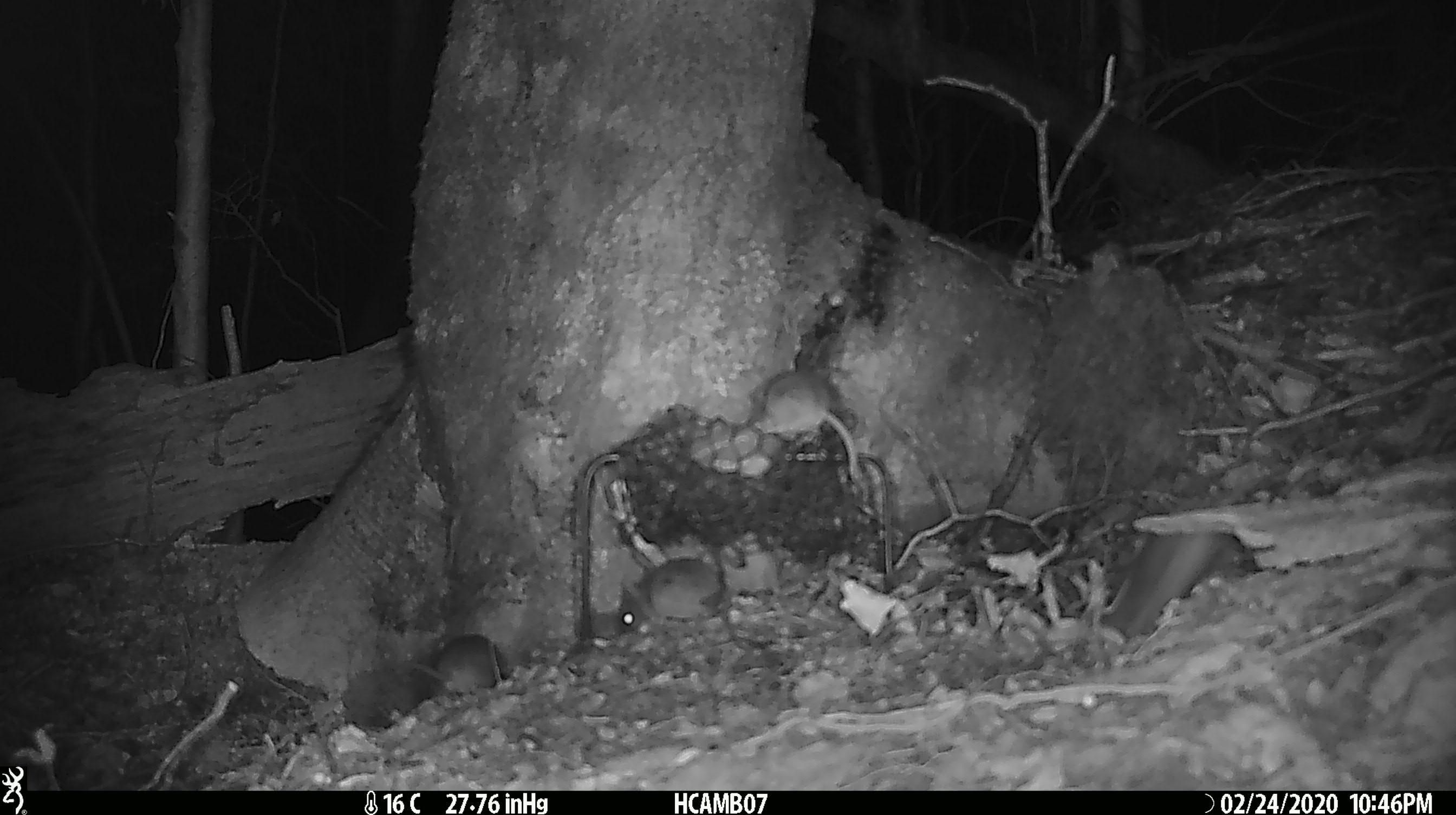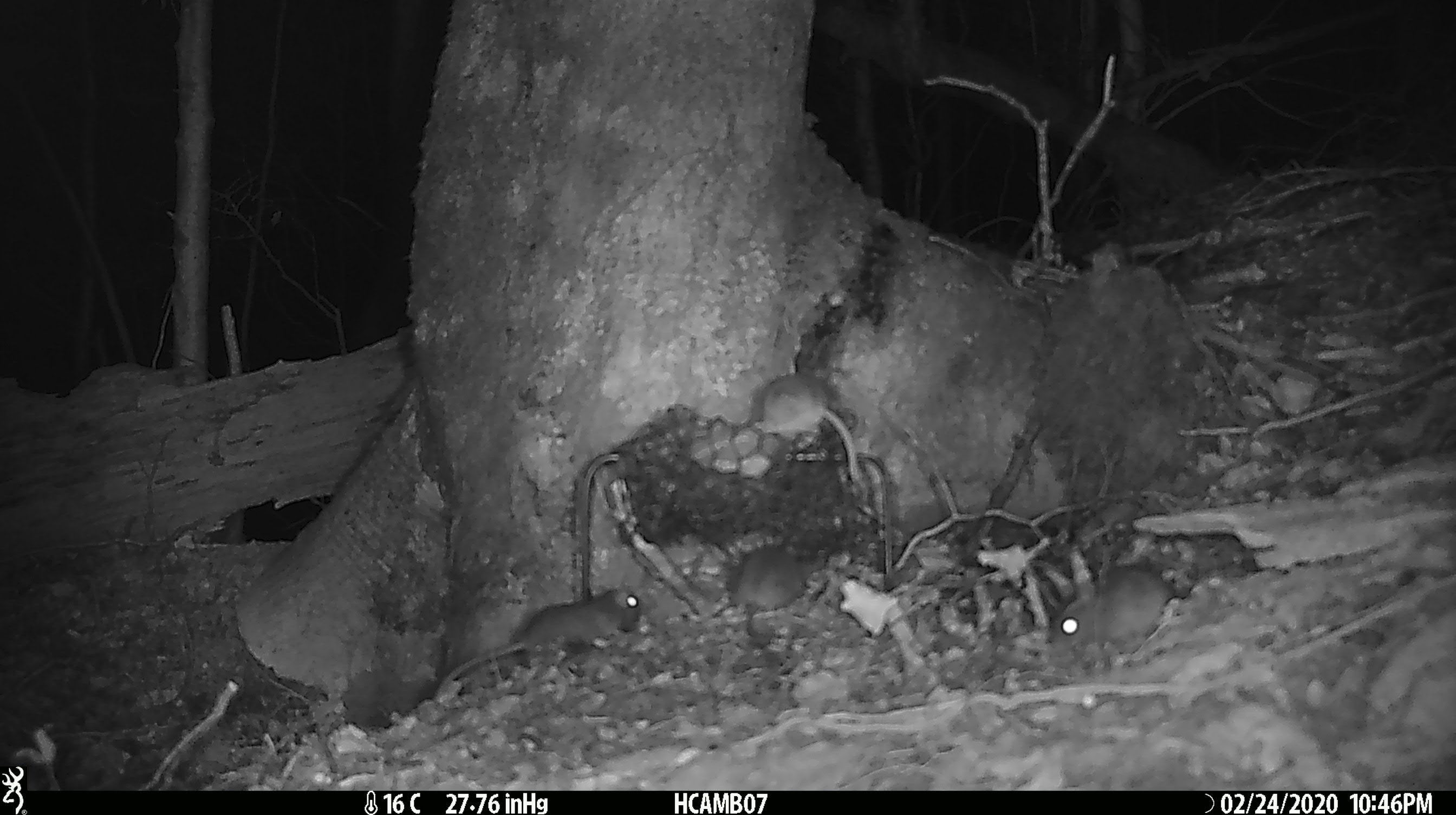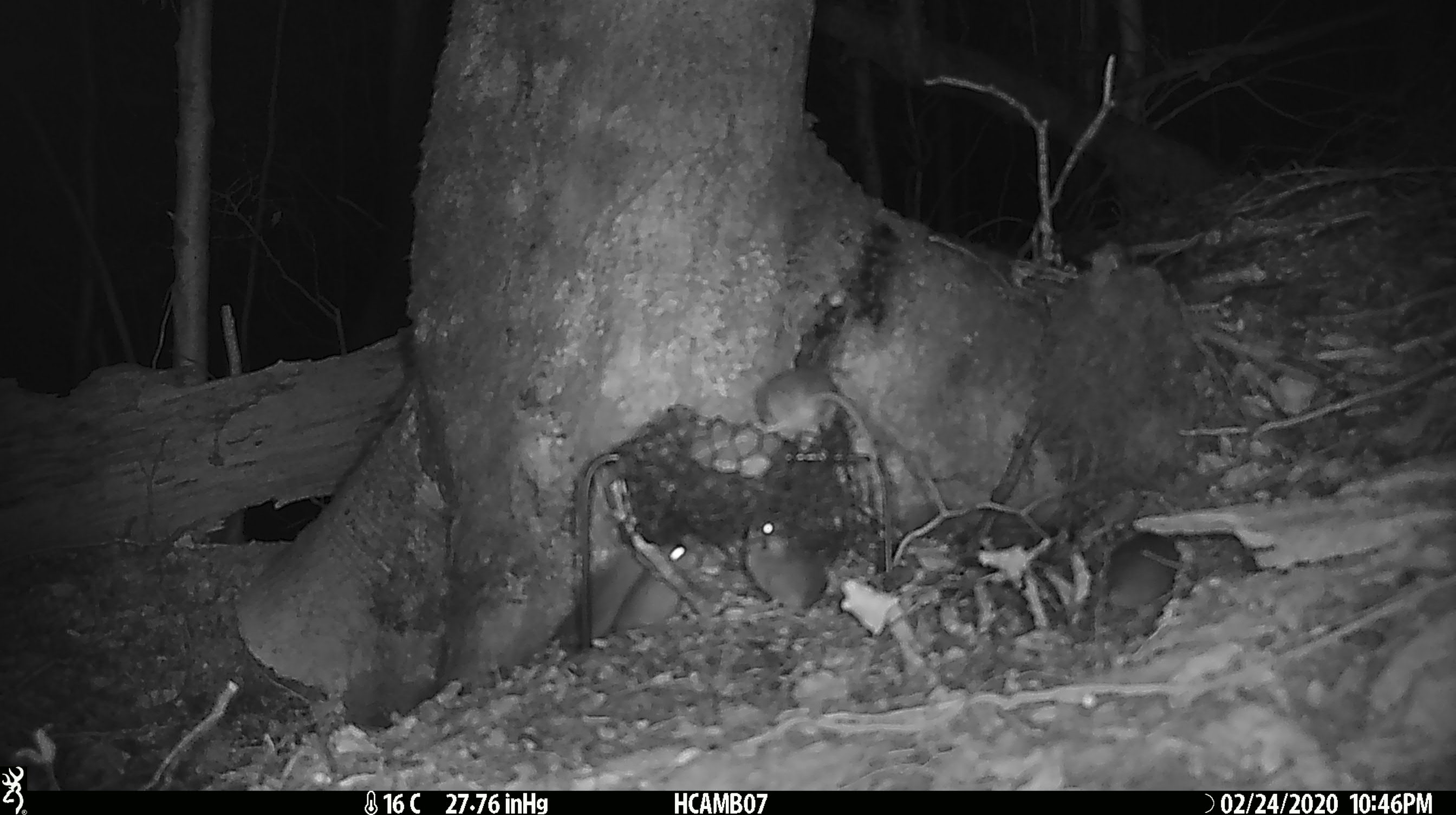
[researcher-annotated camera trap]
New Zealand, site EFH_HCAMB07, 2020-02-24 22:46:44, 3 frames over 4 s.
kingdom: Animalia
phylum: Chordata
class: Mammalia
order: Rodentia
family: Muridae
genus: Mus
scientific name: Mus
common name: mouse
Mouse (Mus).